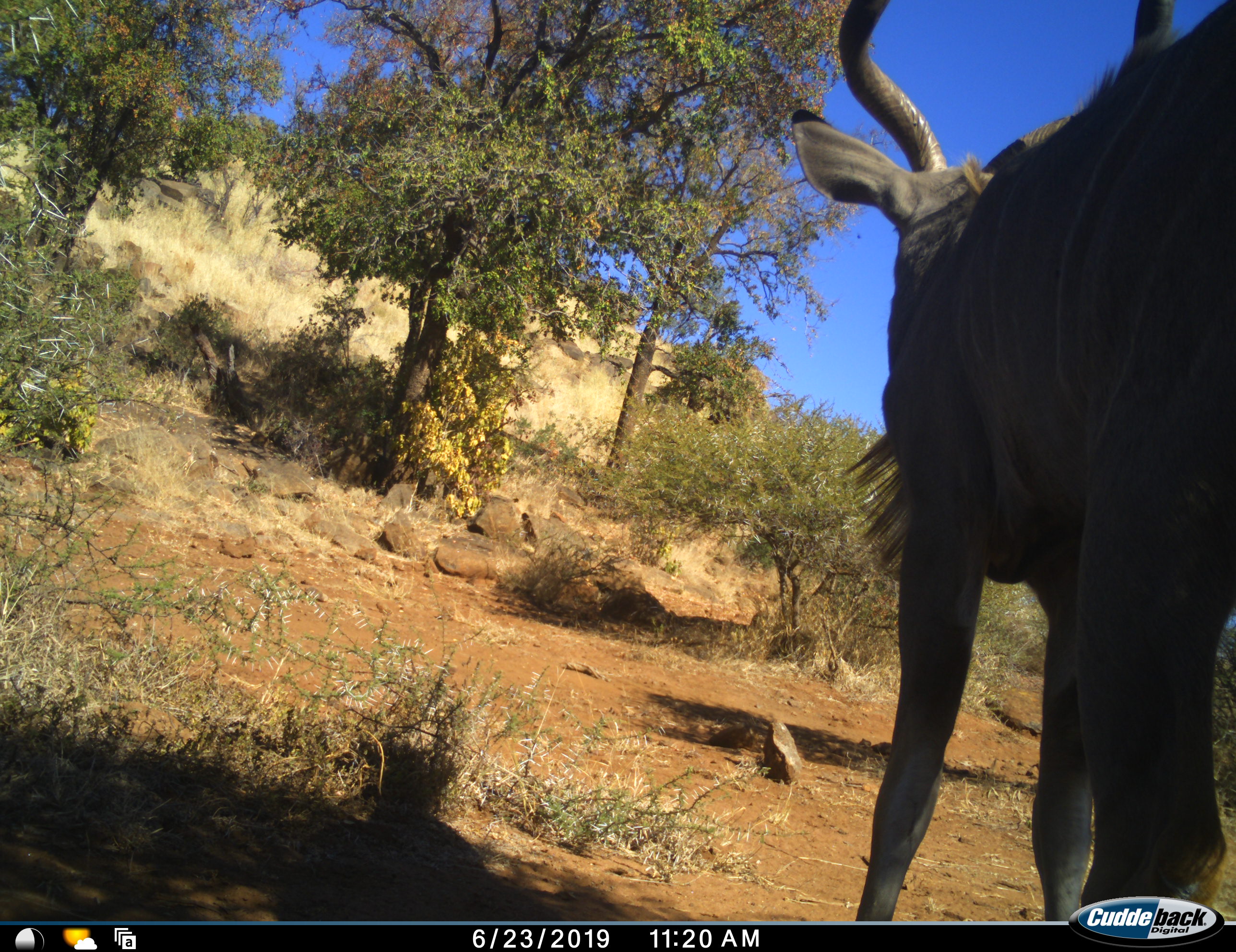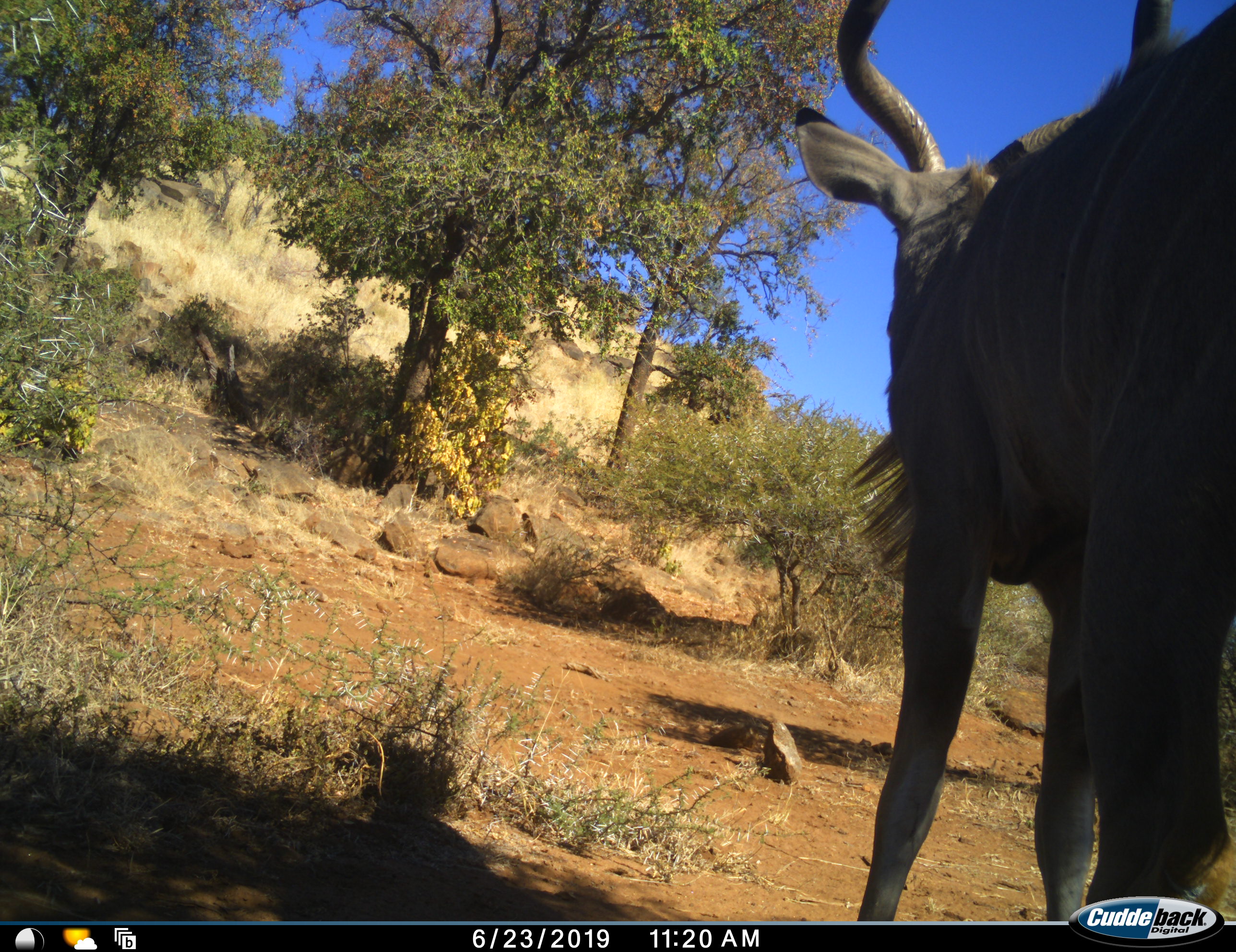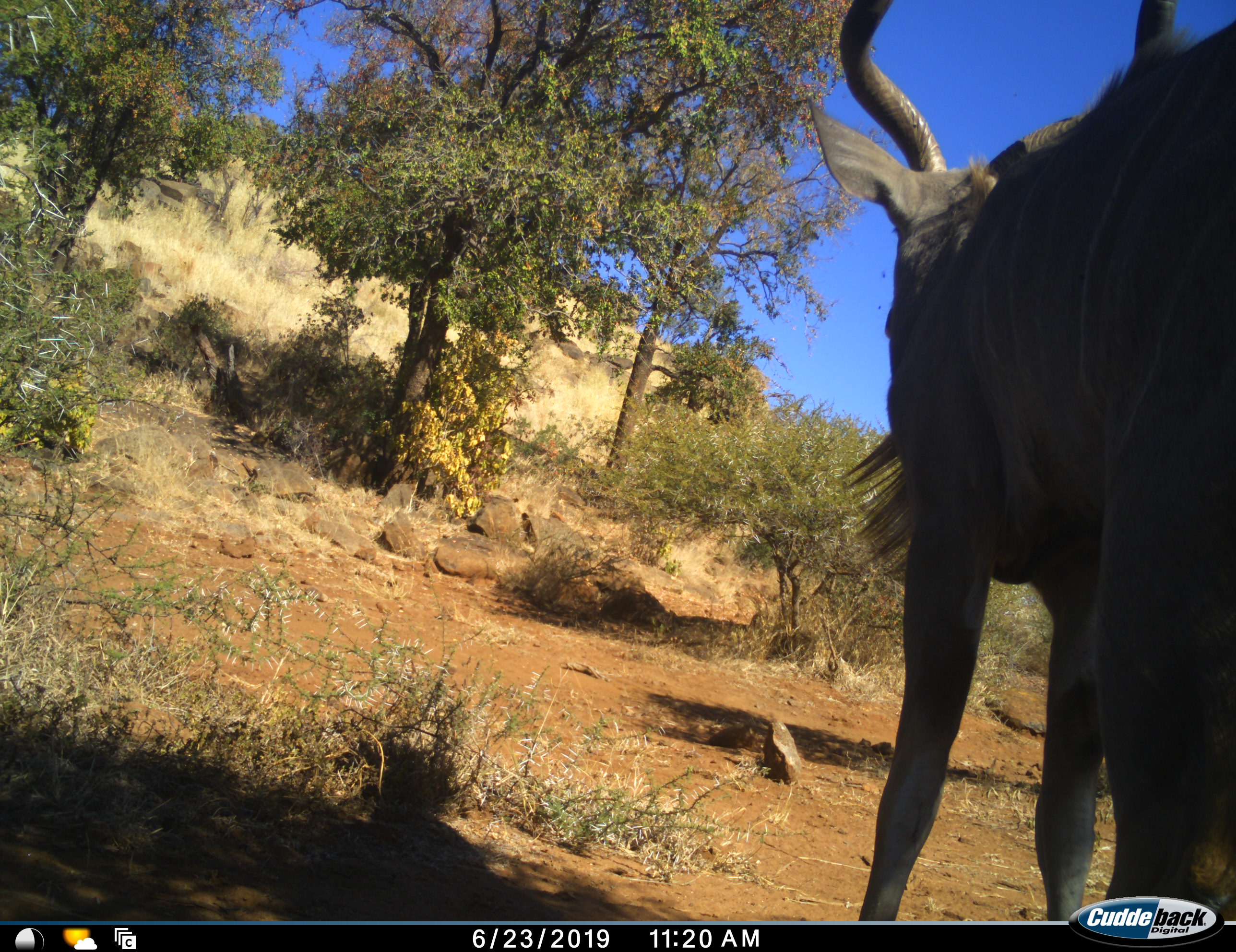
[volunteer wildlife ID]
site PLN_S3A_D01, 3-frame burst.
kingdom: Animalia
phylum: Chordata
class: Mammalia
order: Artiodactyla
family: Bovidae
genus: Tragelaphus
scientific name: Tragelaphus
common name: kudu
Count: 1.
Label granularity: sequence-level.